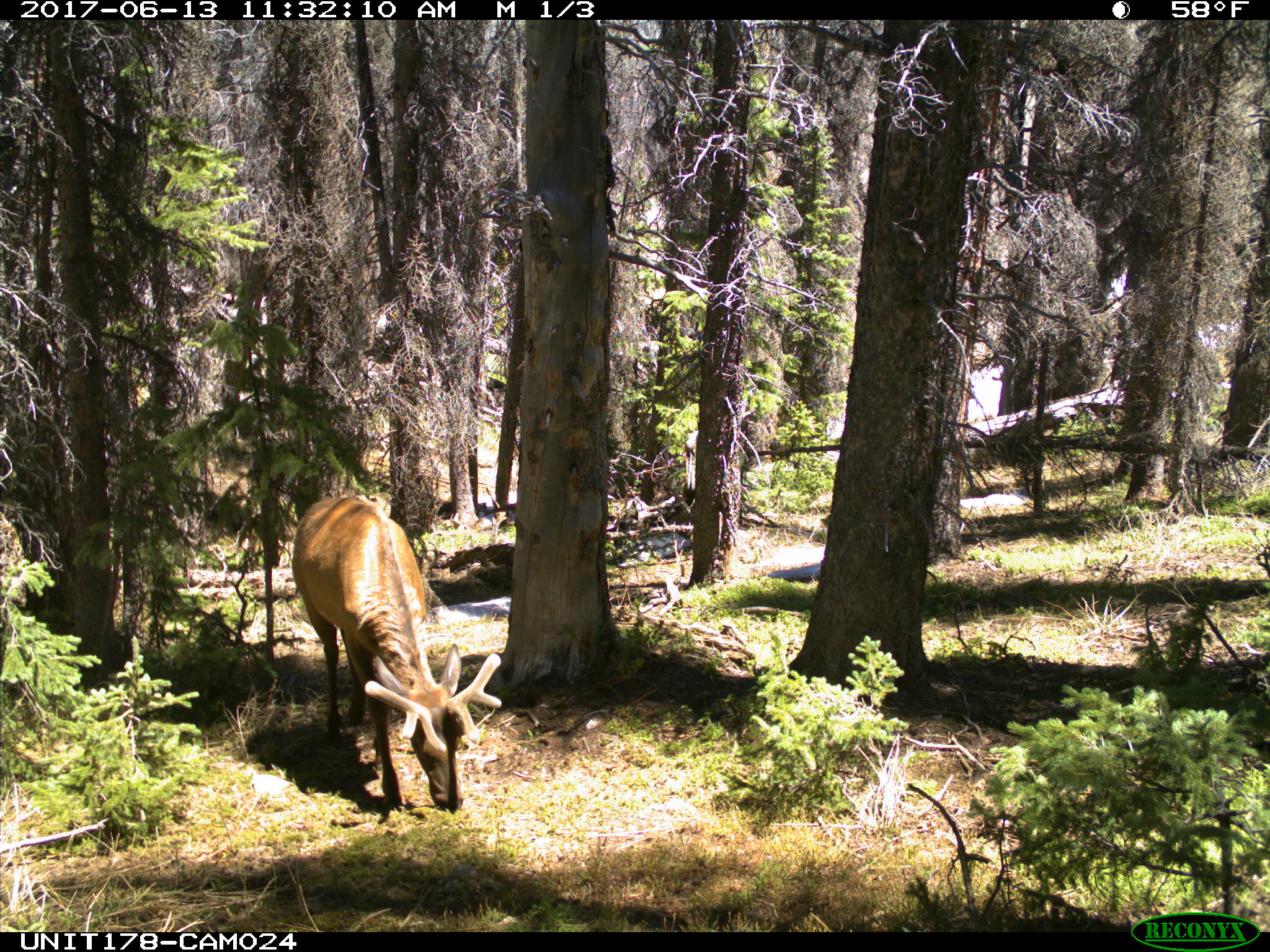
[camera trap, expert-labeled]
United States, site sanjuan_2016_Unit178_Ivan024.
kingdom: Animalia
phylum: Chordata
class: Mammalia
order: Artiodactyla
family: Cervidae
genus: Cervus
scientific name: Cervus elaphus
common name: red deer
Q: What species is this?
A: Cervus elaphus (red deer).